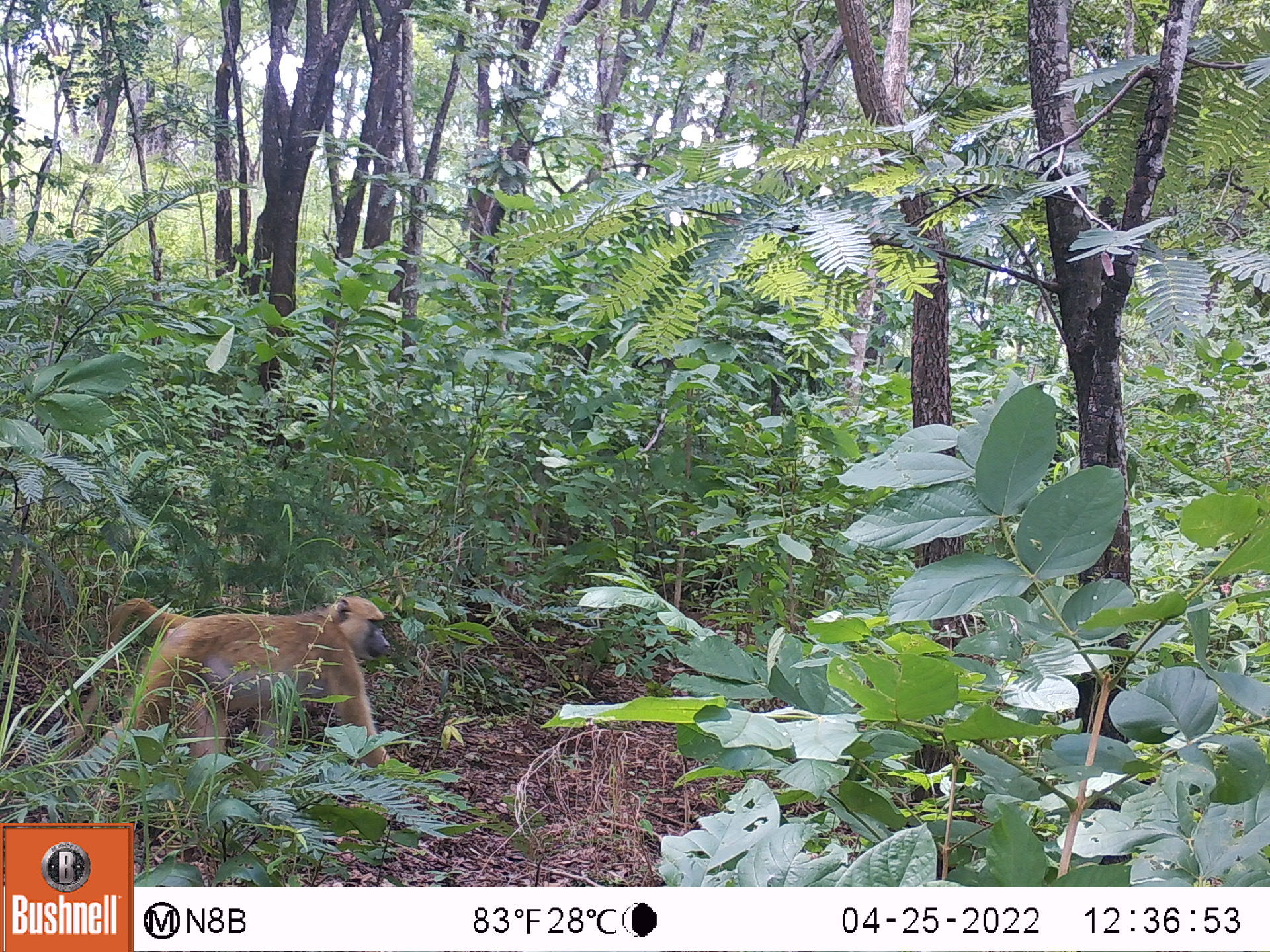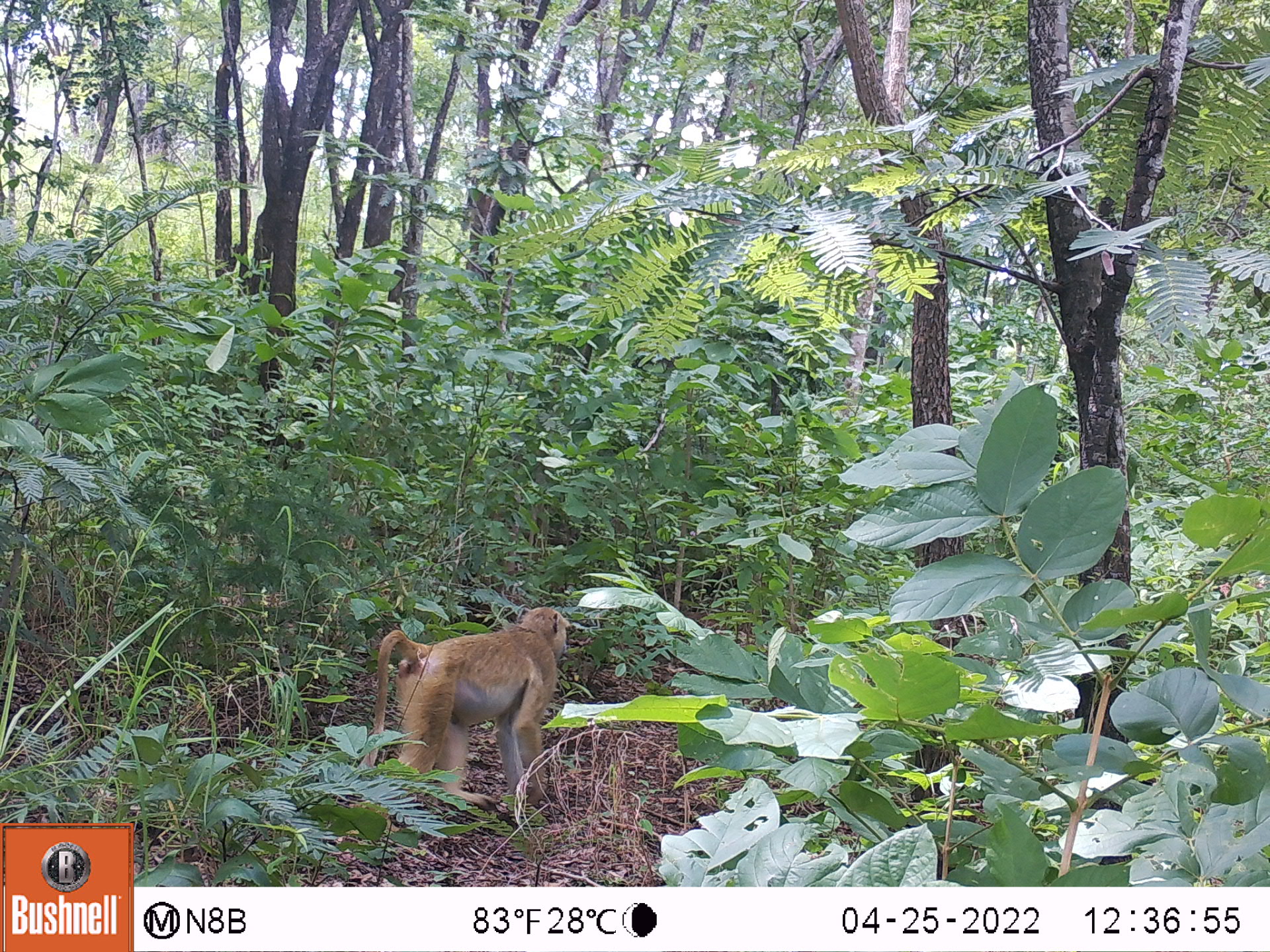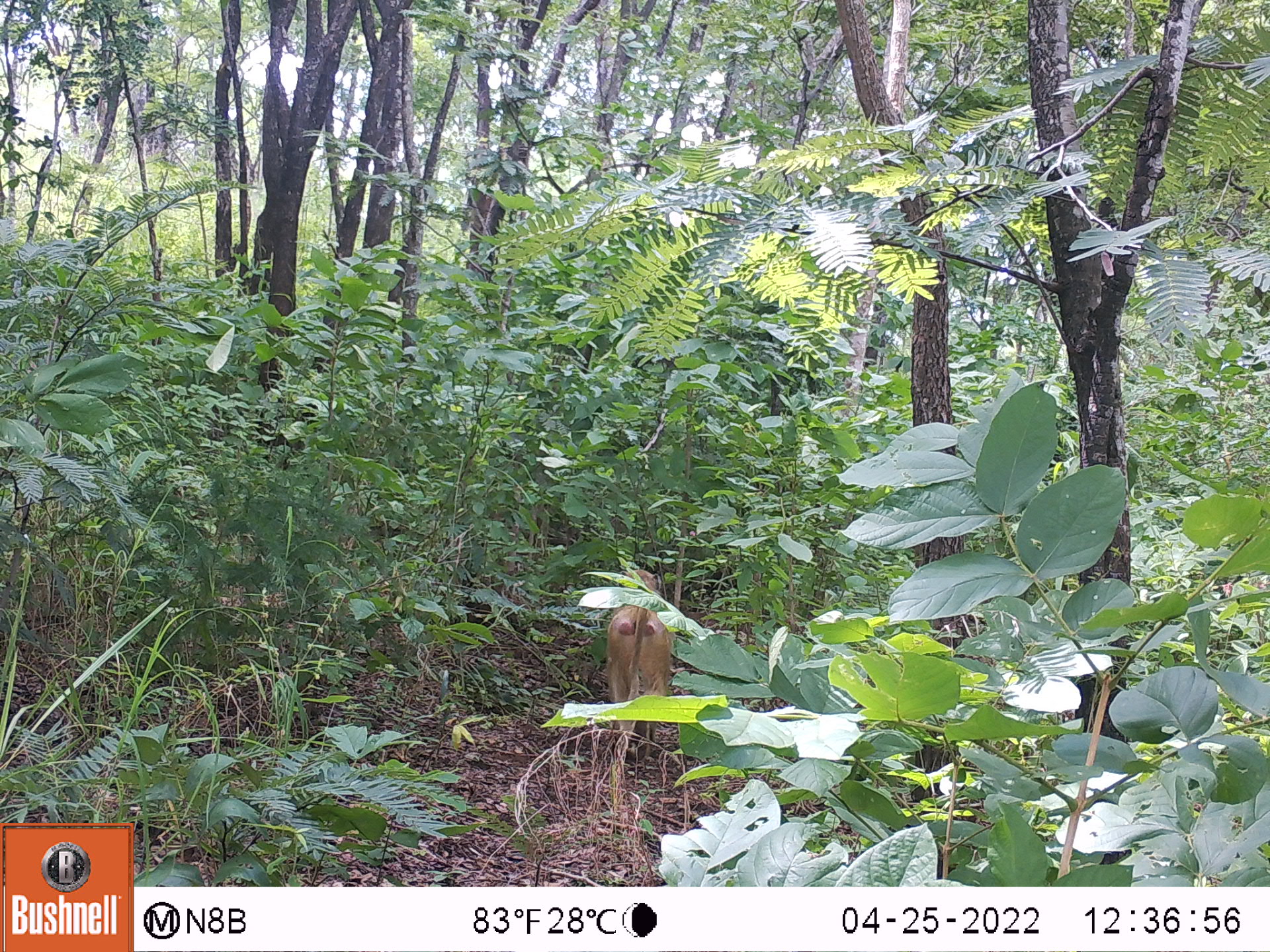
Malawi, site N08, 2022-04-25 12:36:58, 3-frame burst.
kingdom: Animalia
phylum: Chordata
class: Mammalia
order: Primates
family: Cercopithecidae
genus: Papio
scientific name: Papio cynocephalus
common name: yellow baboon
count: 1